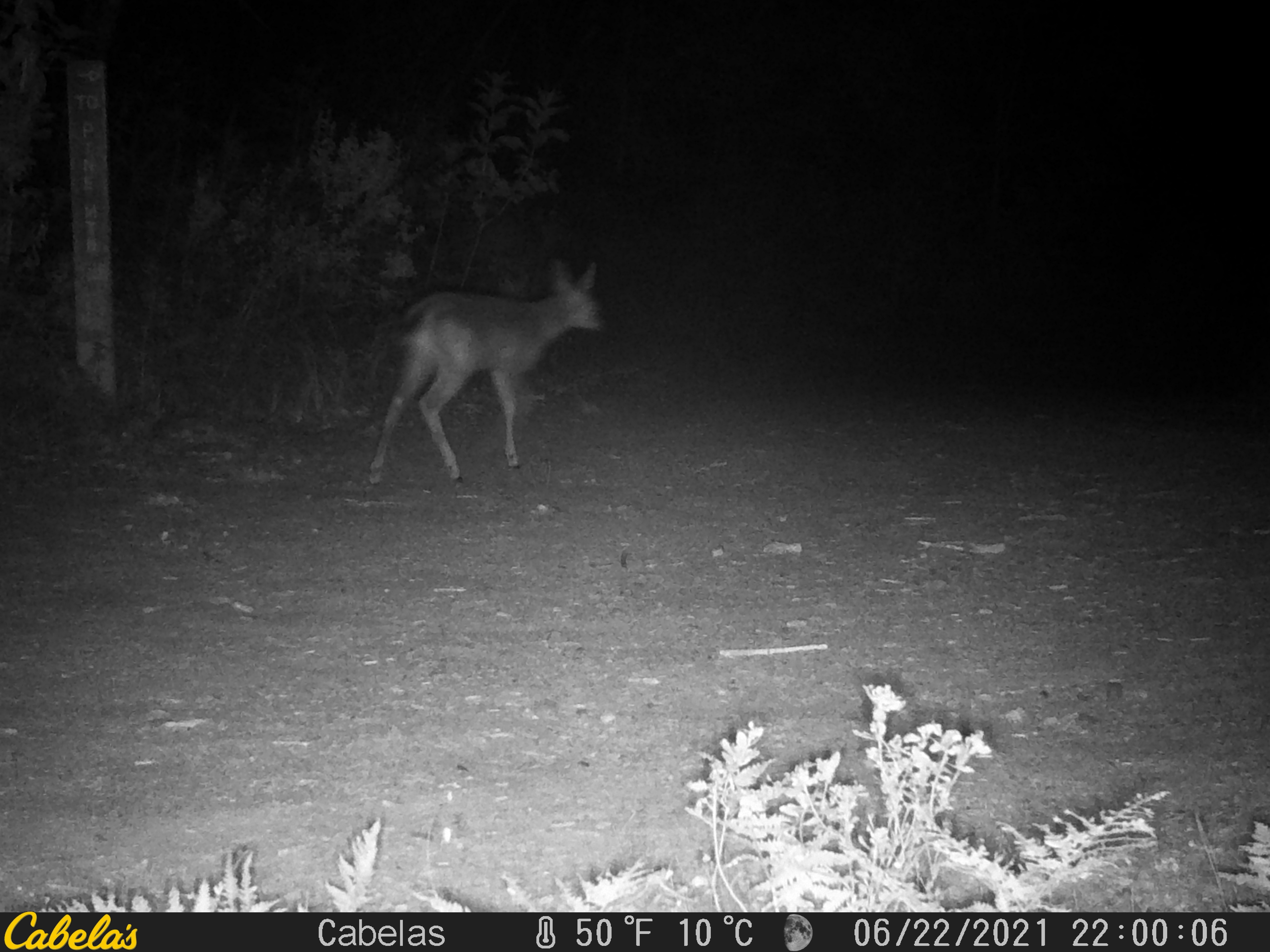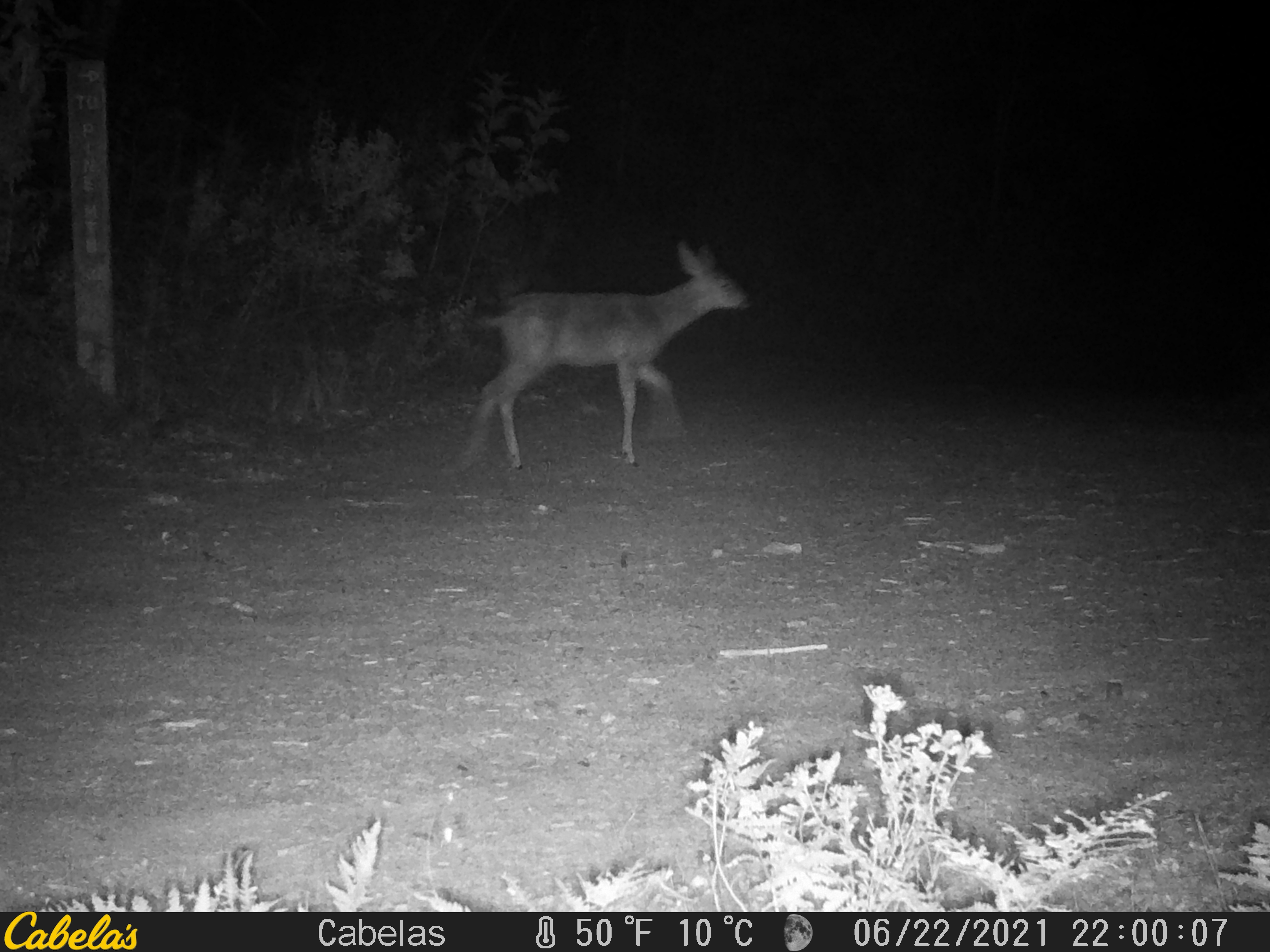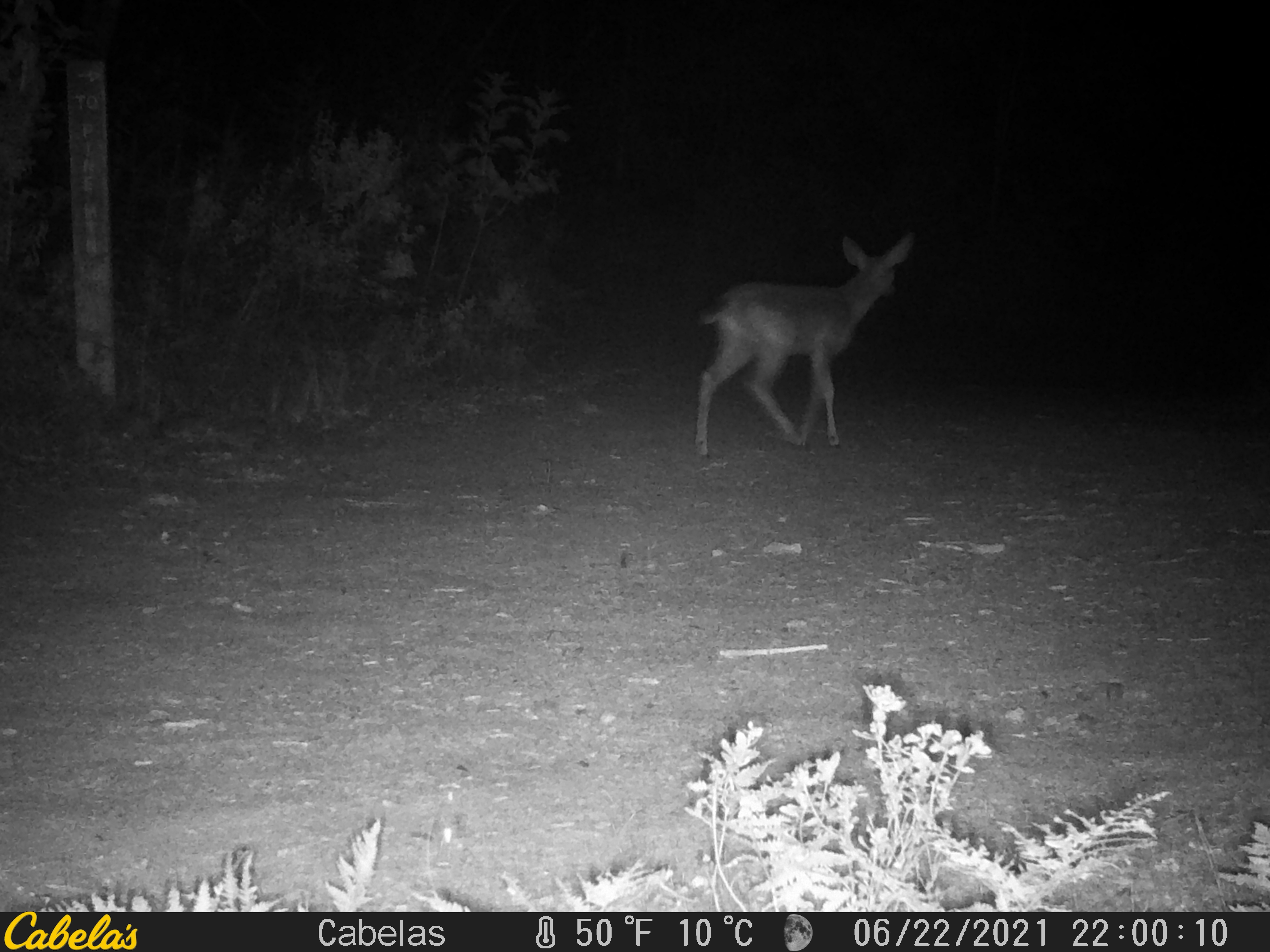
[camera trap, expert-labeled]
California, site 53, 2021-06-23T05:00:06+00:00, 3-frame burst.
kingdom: Animalia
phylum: Chordata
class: Mammalia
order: Artiodactyla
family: Cervidae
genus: Odocoileus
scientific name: Odocoileus hemionus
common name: mule deer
Mule deer (Odocoileus hemionus).